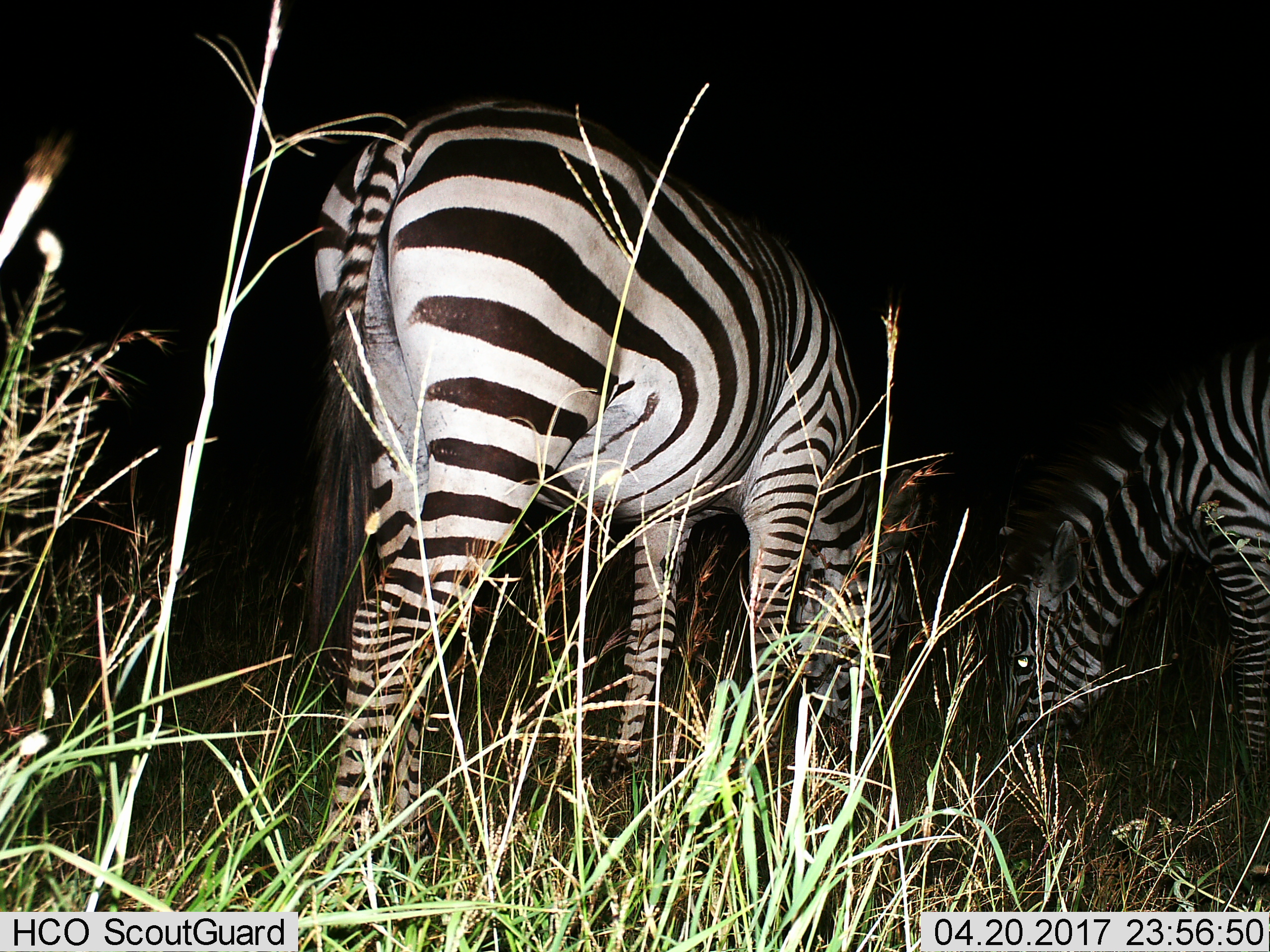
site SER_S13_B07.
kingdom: Animalia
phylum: Chordata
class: Mammalia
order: Perissodactyla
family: Equidae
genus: Equus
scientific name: Equus quagga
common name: plains zebra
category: zebraplains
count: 2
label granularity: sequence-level